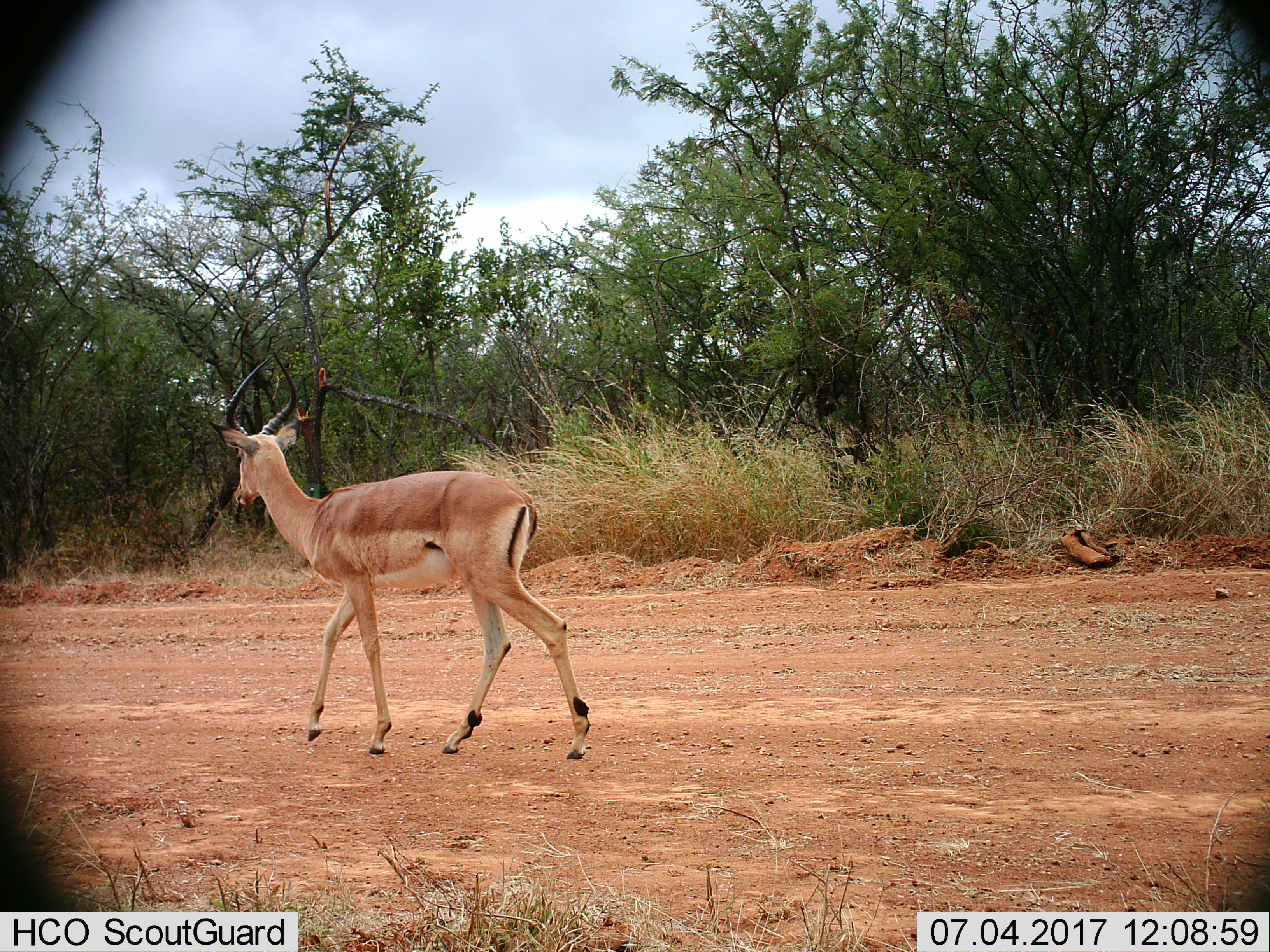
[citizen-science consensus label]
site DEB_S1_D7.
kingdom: Animalia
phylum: Chordata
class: Mammalia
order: Artiodactyla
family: Bovidae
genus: Aepyceros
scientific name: Aepyceros melampus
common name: impala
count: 1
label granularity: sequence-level